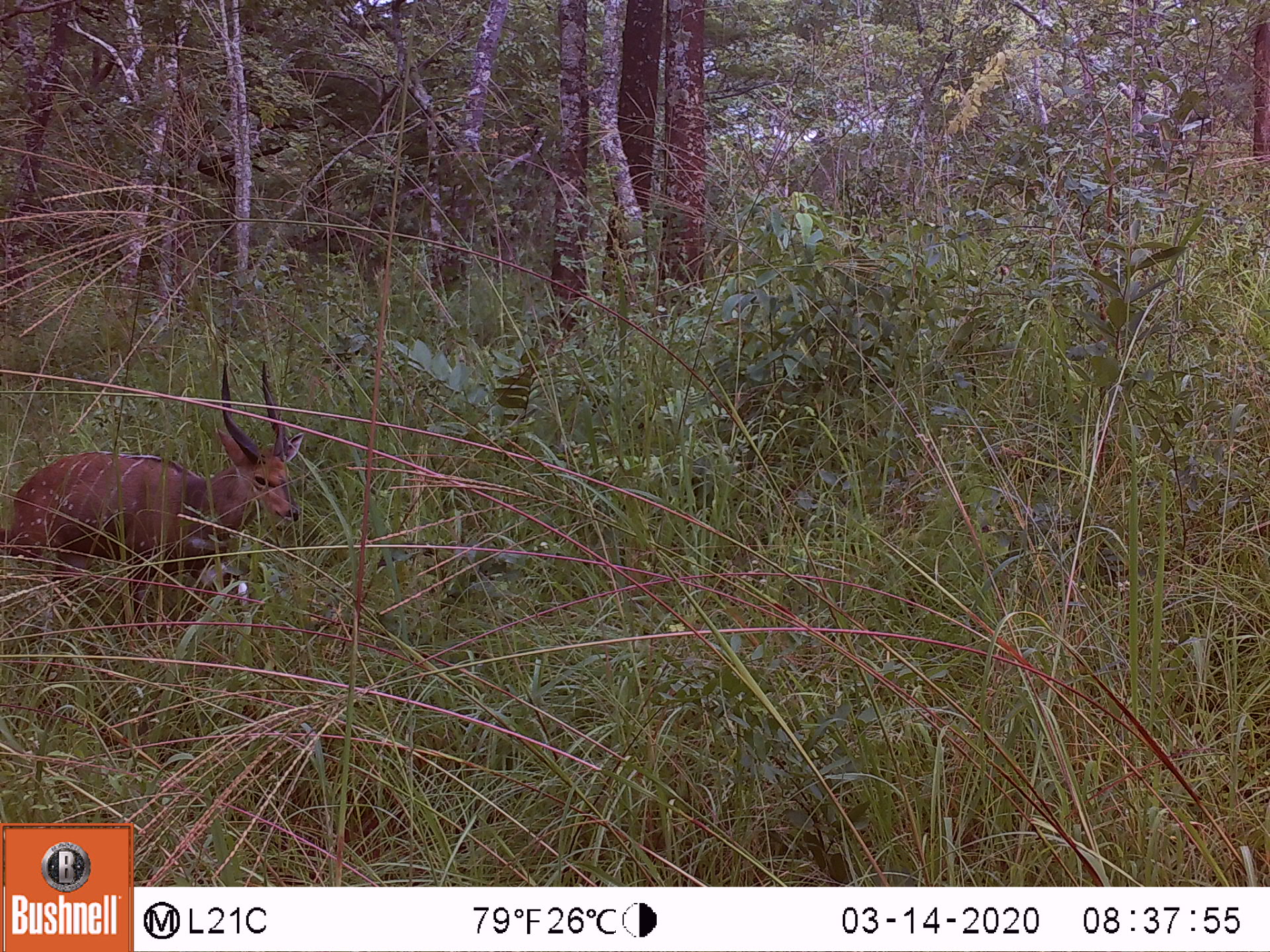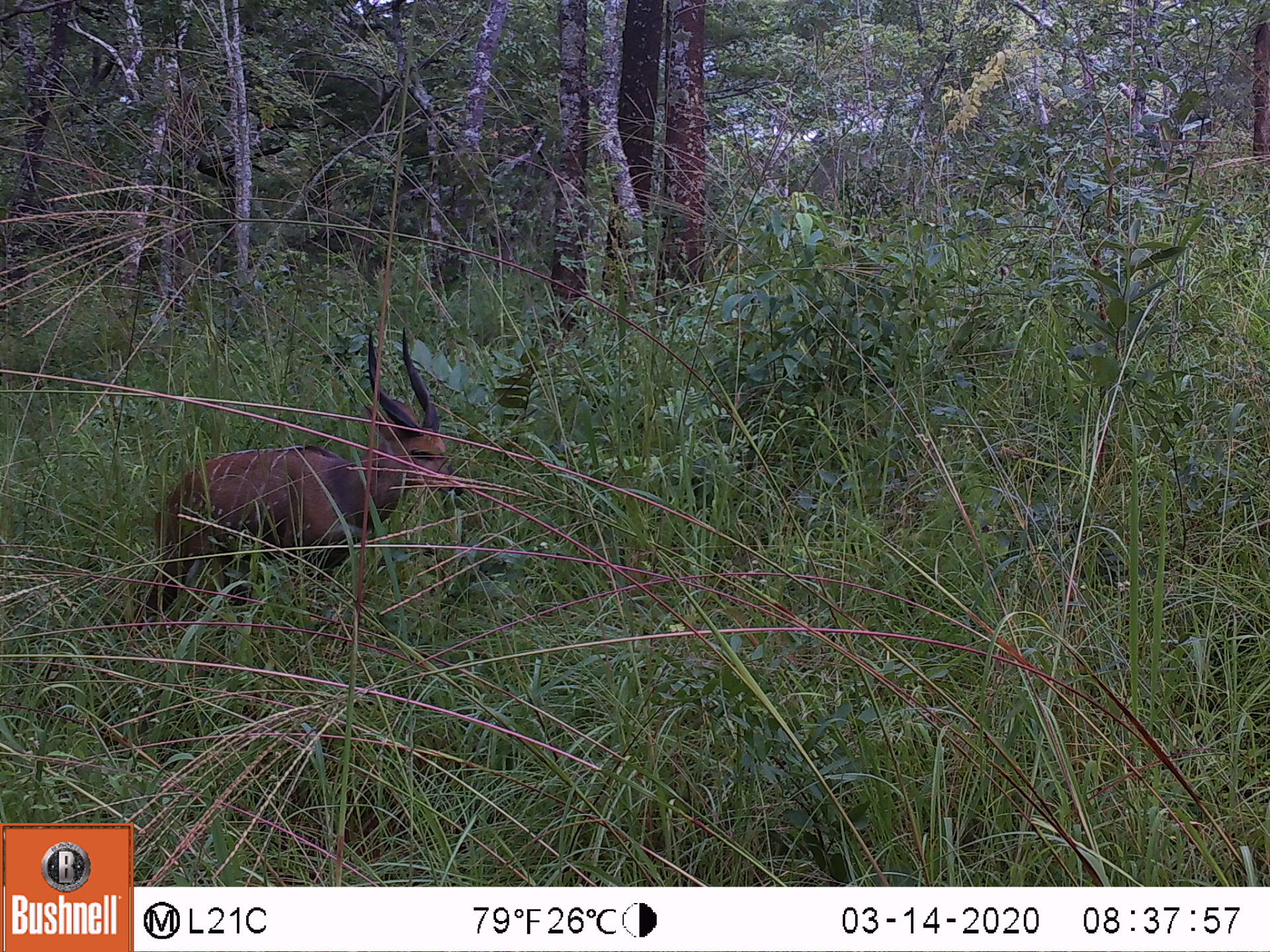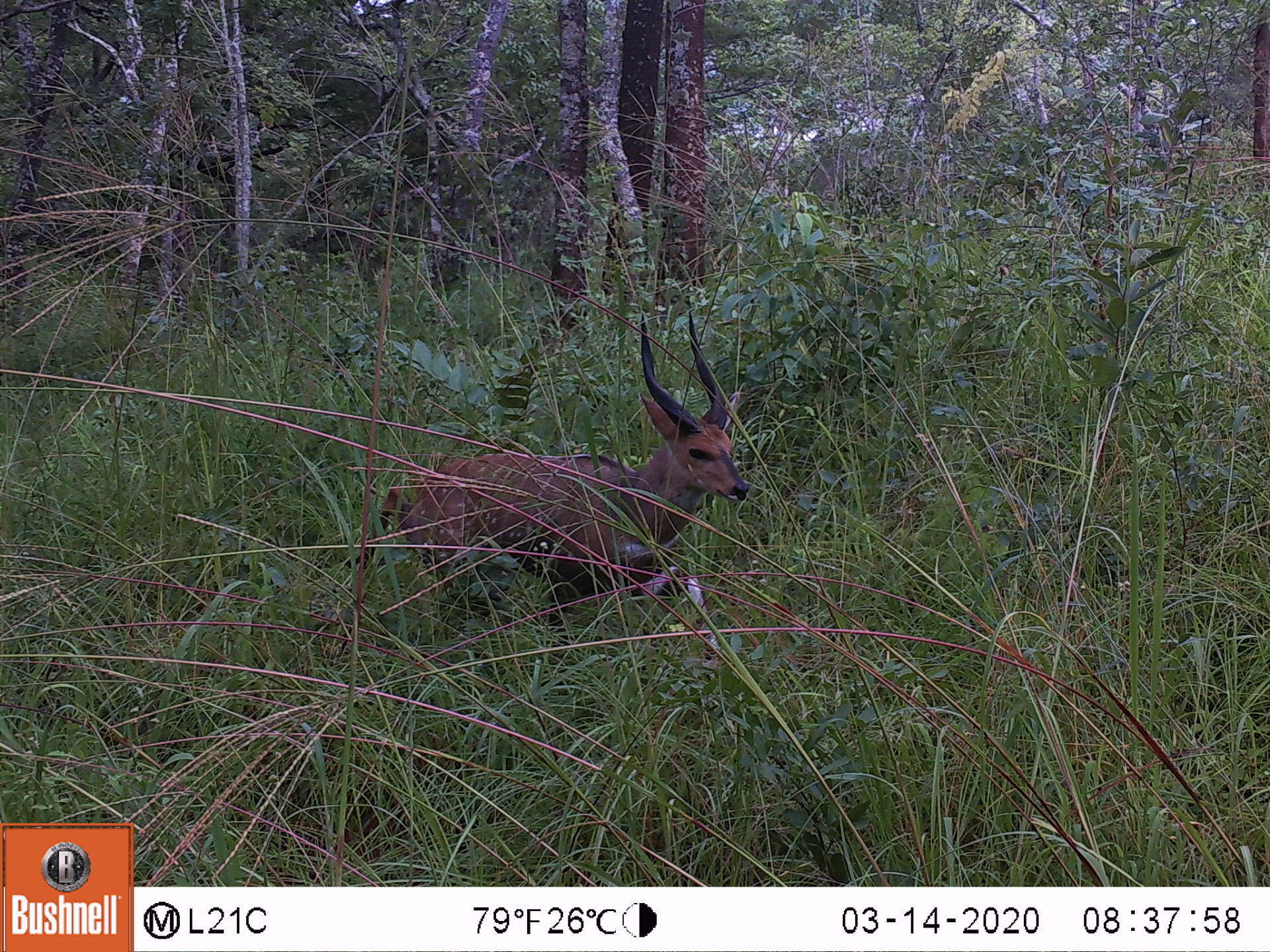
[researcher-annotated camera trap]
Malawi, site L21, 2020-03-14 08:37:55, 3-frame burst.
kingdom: Animalia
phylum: Chordata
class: Mammalia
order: Artiodactyla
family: Bovidae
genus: Tragelaphus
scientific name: Tragelaphus sylvaticus sylvaticus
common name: cape bushbuck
Cape bushbuck (Tragelaphus sylvaticus sylvaticus), count 1.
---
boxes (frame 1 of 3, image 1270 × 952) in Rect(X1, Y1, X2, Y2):
cape bushbuck: Rect(2, 355, 305, 612)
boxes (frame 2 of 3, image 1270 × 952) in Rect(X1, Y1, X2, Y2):
cape bushbuck: Rect(143, 323, 467, 619)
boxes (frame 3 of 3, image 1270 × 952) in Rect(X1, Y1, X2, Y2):
cape bushbuck: Rect(359, 294, 745, 651)